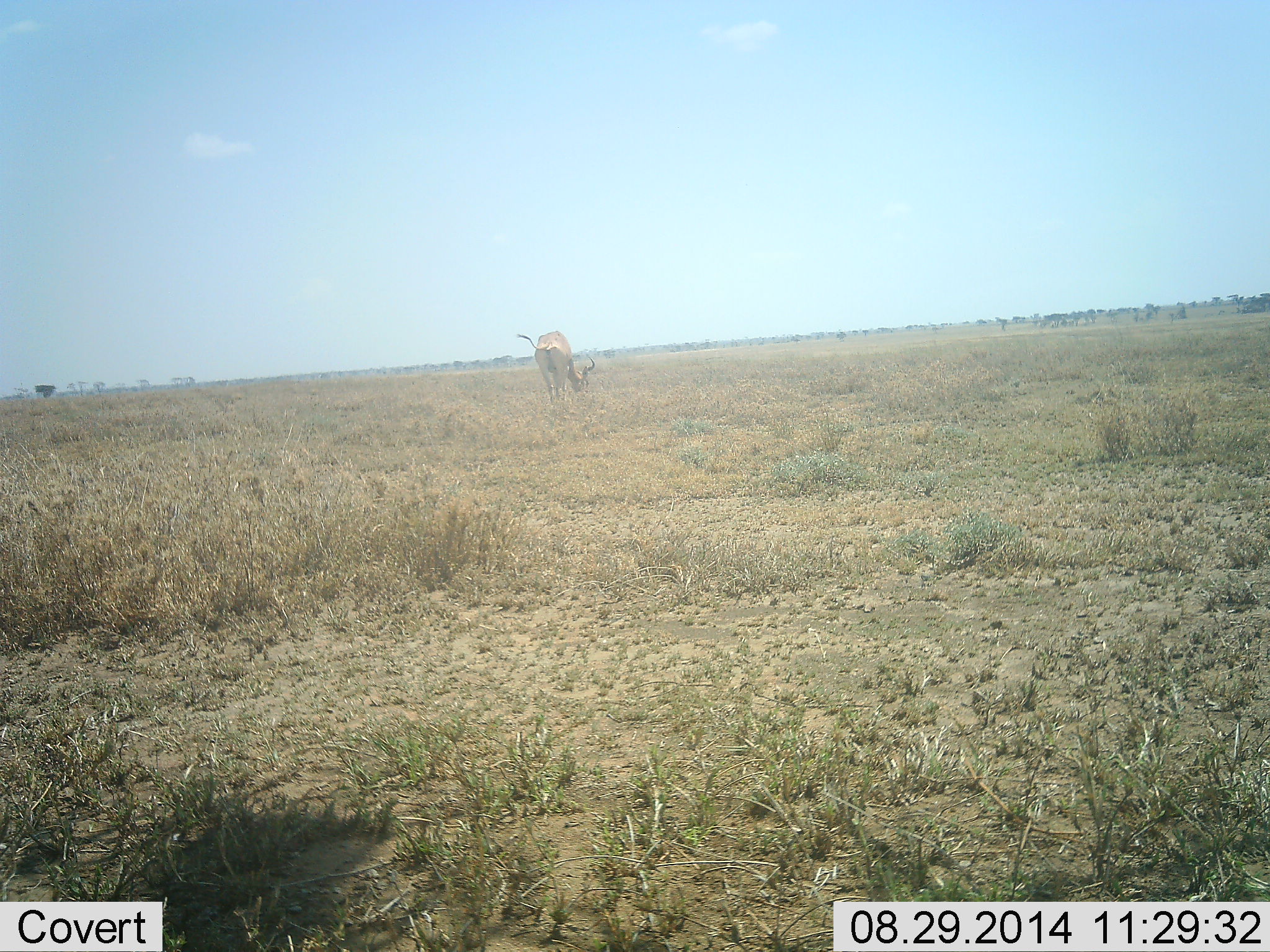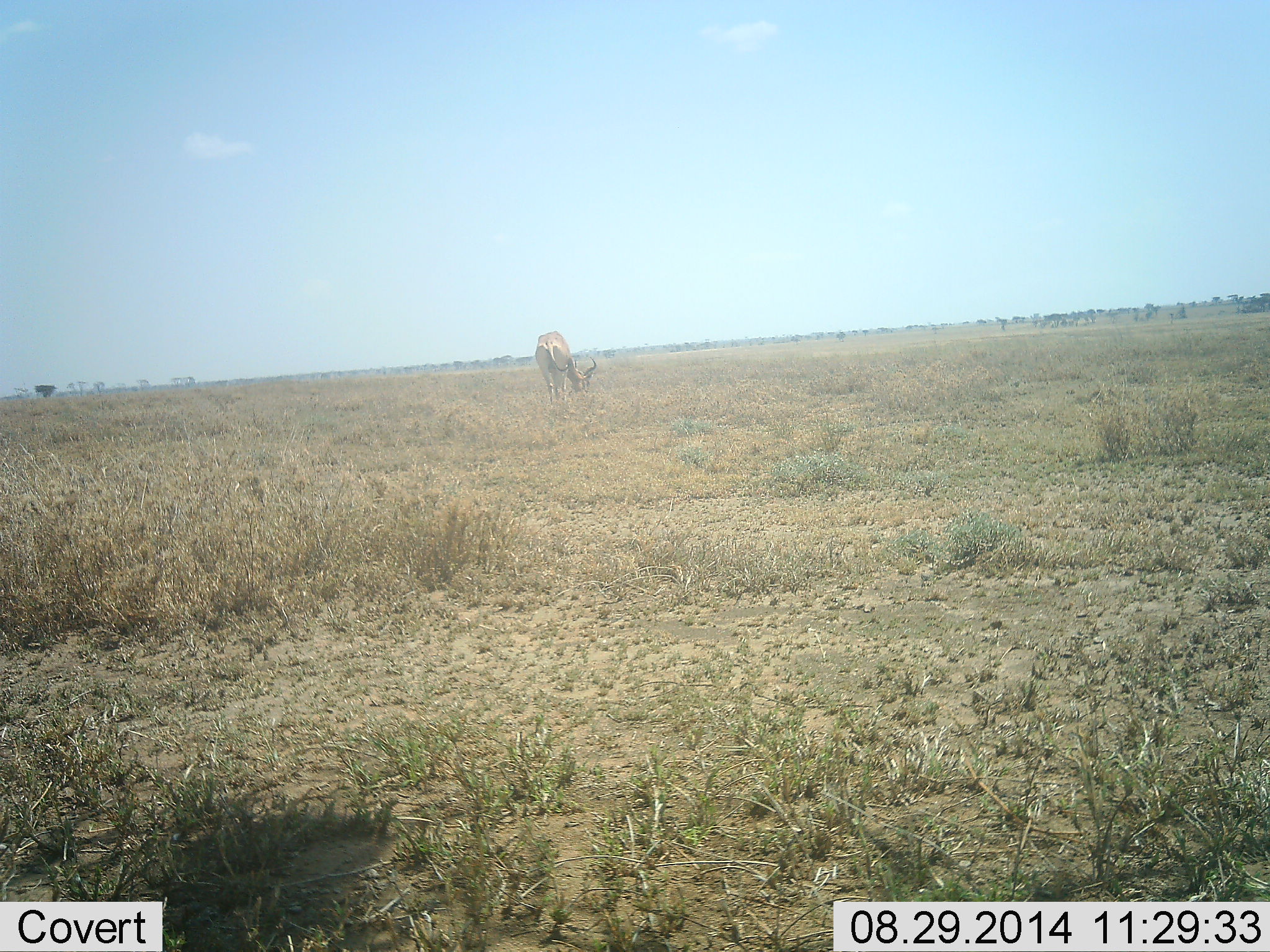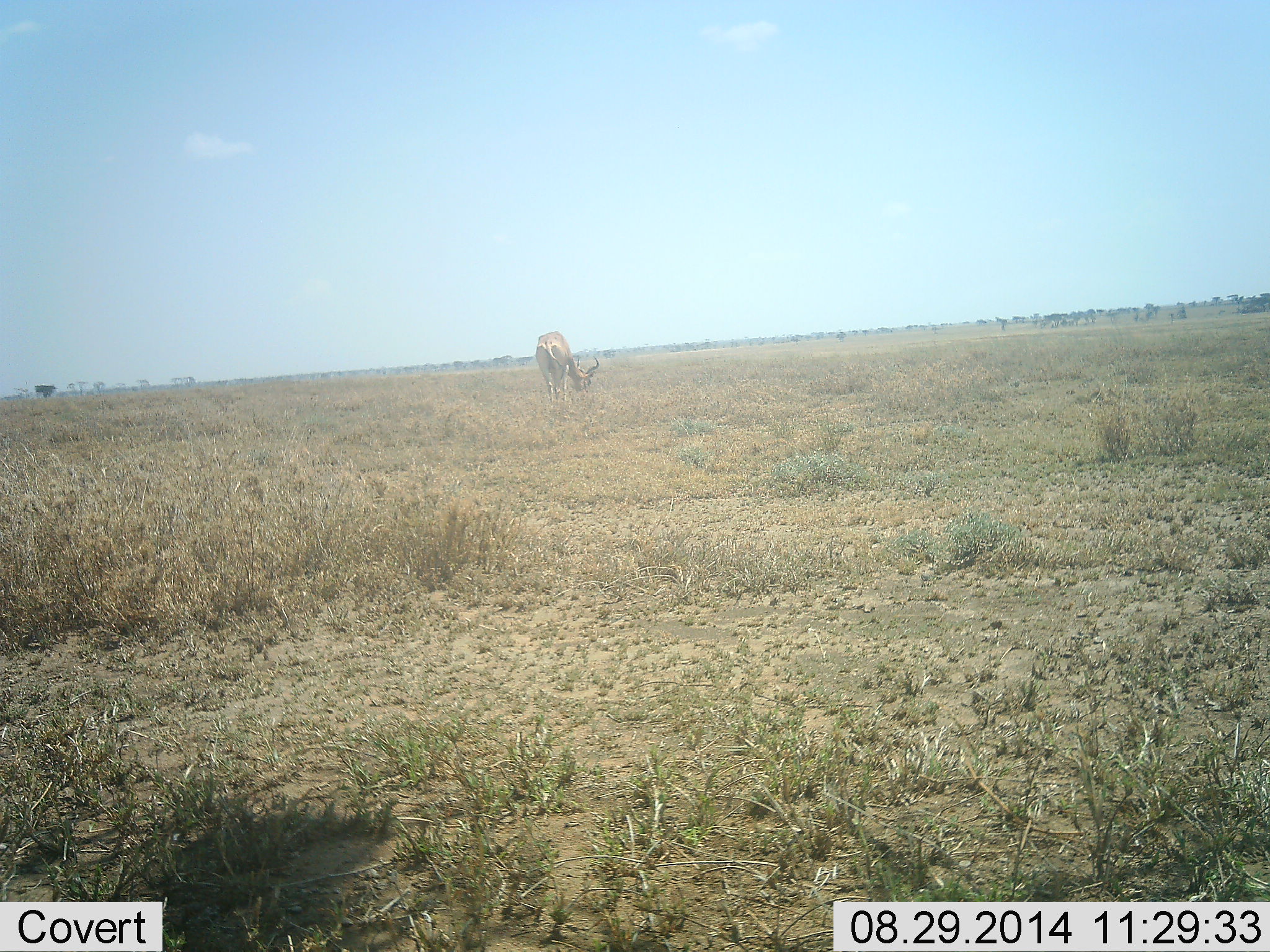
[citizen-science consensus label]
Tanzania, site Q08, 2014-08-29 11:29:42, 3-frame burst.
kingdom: Animalia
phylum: Chordata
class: Mammalia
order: Artiodactyla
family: Bovidae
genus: Alcelaphus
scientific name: Alcelaphus buselaphus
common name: hartebeest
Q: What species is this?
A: Hartebeest (Alcelaphus buselaphus).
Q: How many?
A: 1.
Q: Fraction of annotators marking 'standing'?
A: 10%.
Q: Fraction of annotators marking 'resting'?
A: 0%.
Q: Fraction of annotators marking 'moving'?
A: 0%.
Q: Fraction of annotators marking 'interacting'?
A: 0%.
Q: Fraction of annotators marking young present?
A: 0%.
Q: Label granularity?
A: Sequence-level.